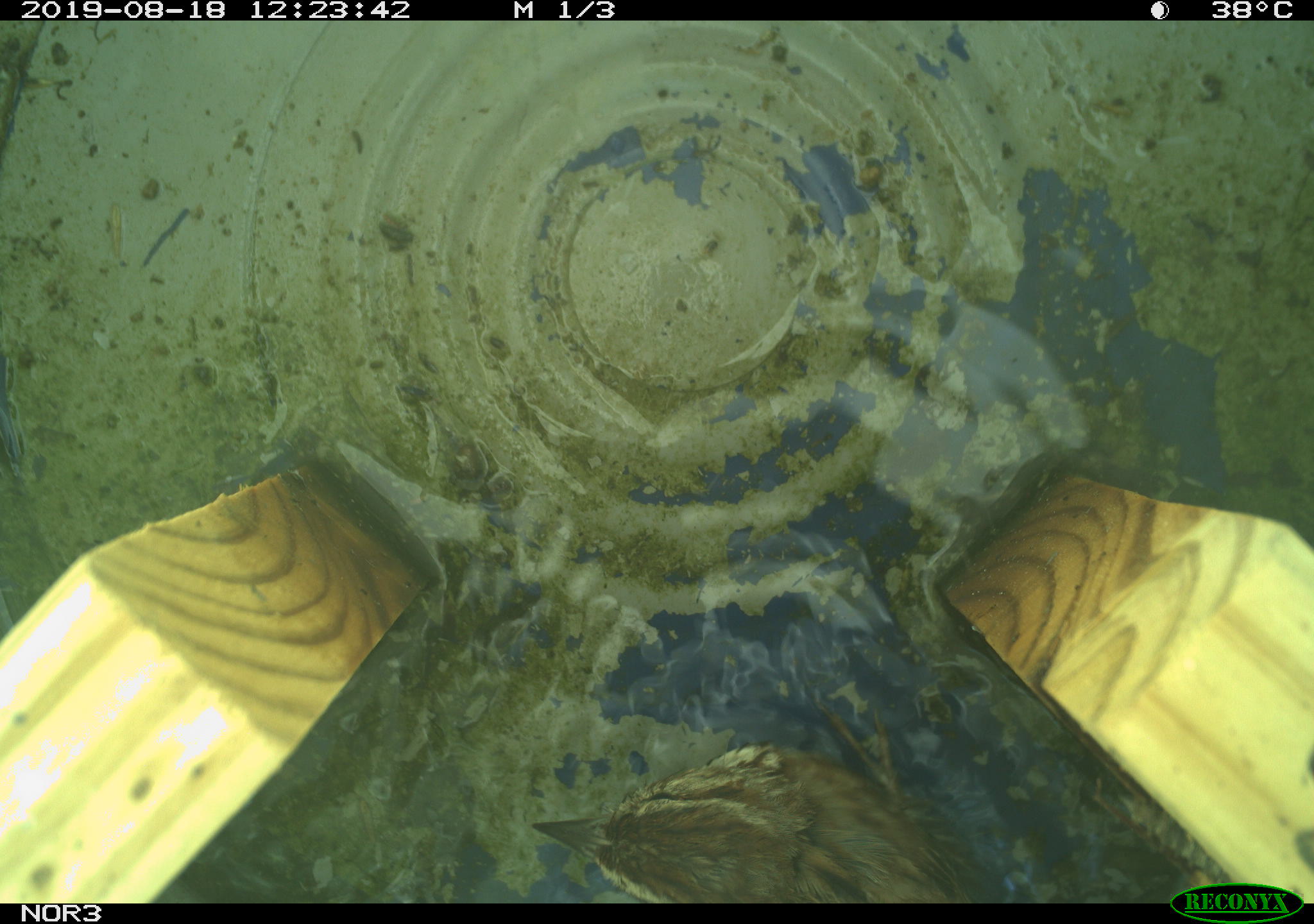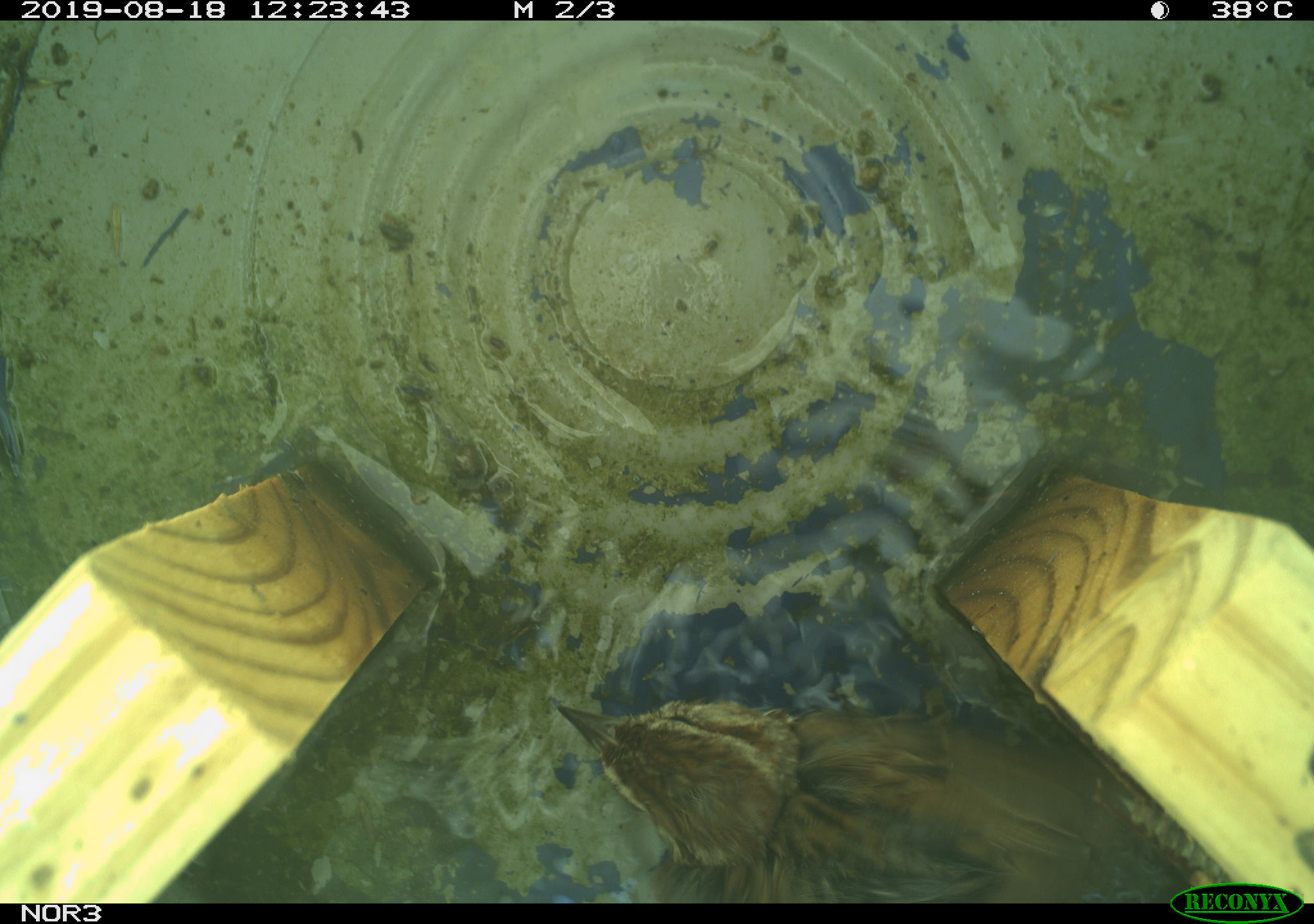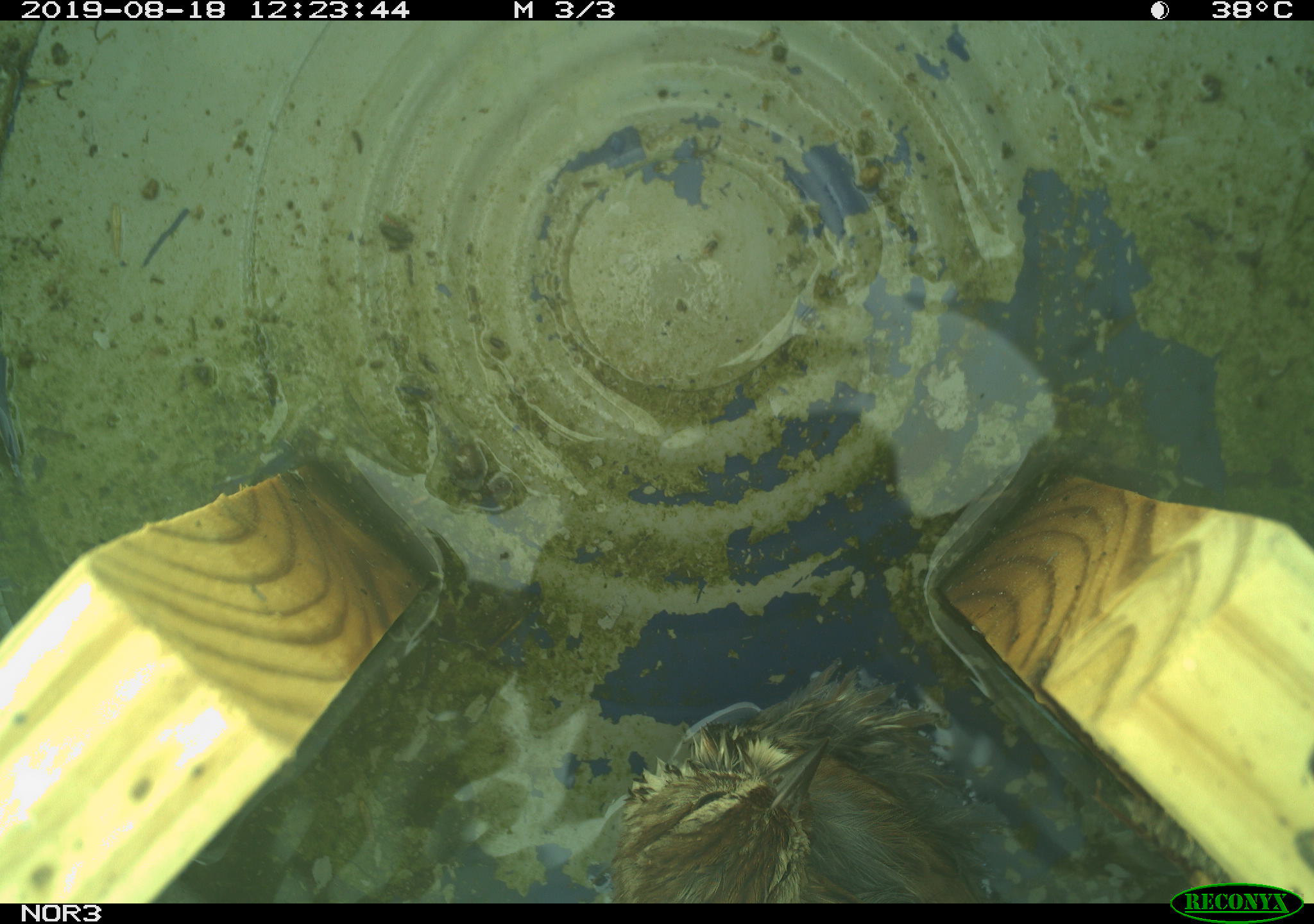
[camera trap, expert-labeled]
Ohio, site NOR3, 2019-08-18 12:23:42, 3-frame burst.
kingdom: Animalia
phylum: Chordata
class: Aves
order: Passeriformes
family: Passerellidae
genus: Melospiza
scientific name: Melospiza melodia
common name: song sparrow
Song sparrow (Melospiza melodia).